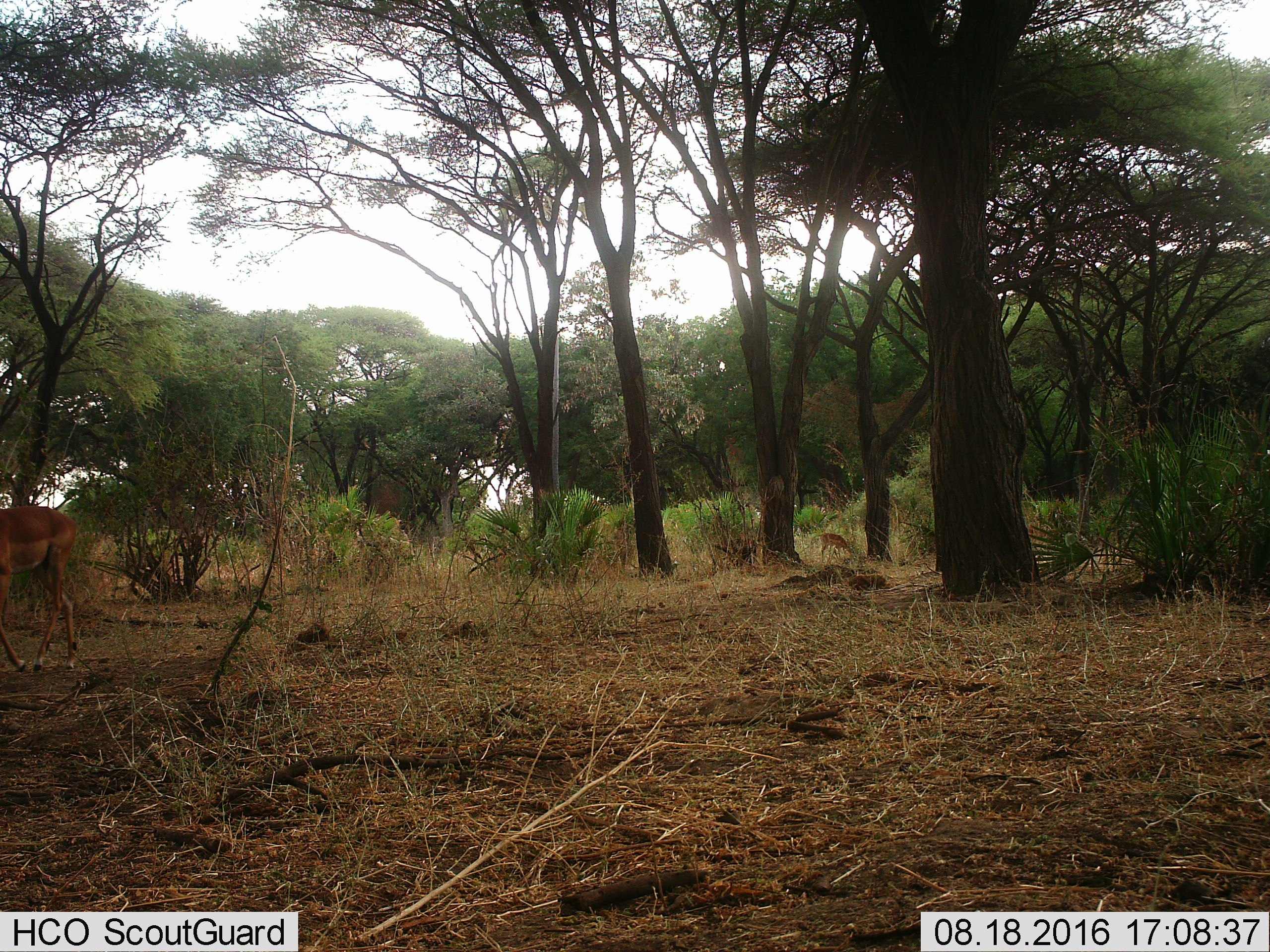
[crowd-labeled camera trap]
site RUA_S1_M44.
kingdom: Animalia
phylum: Chordata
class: Mammalia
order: Artiodactyla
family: Bovidae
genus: Aepyceros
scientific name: Aepyceros melampus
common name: impala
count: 2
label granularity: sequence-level